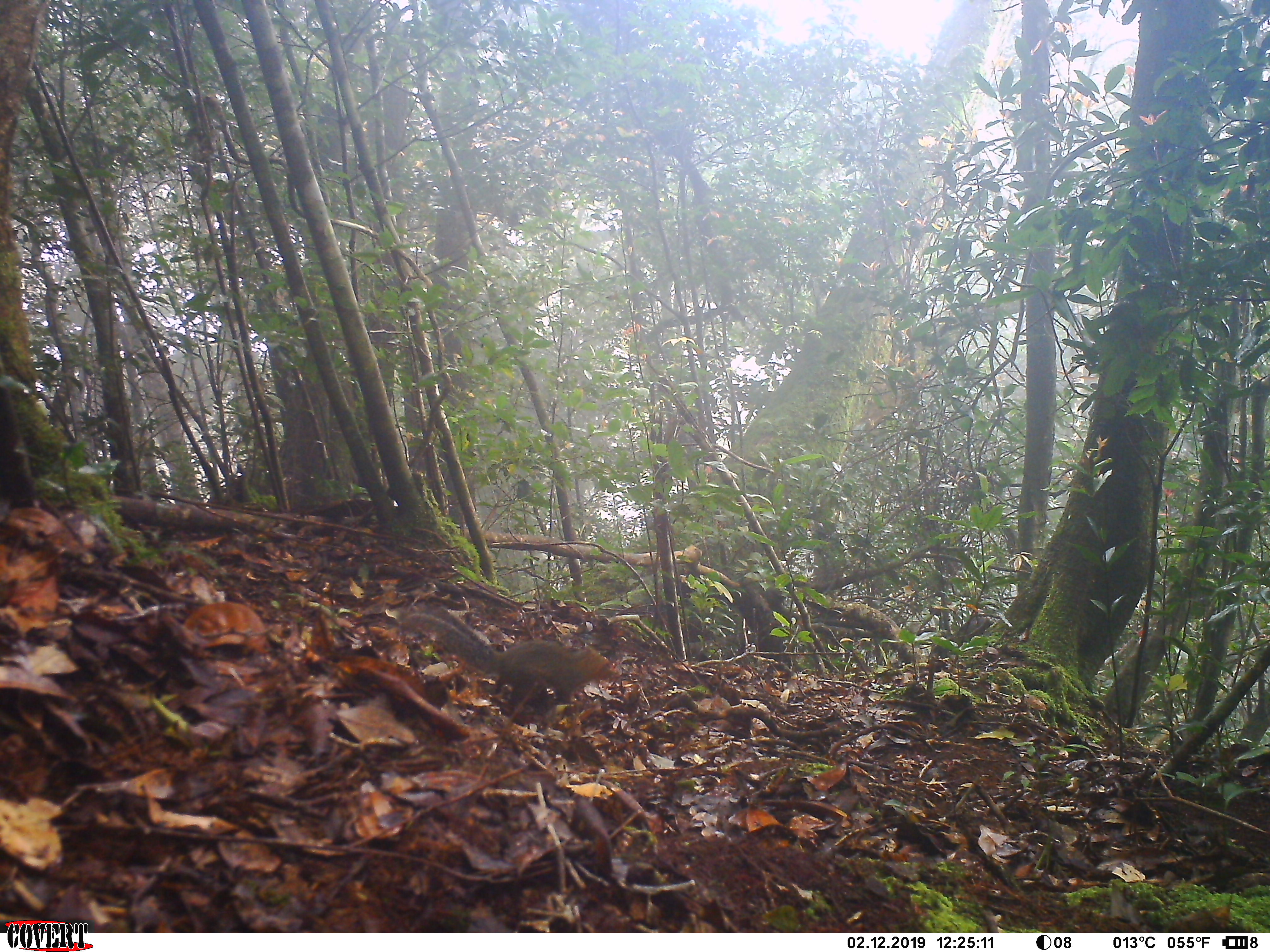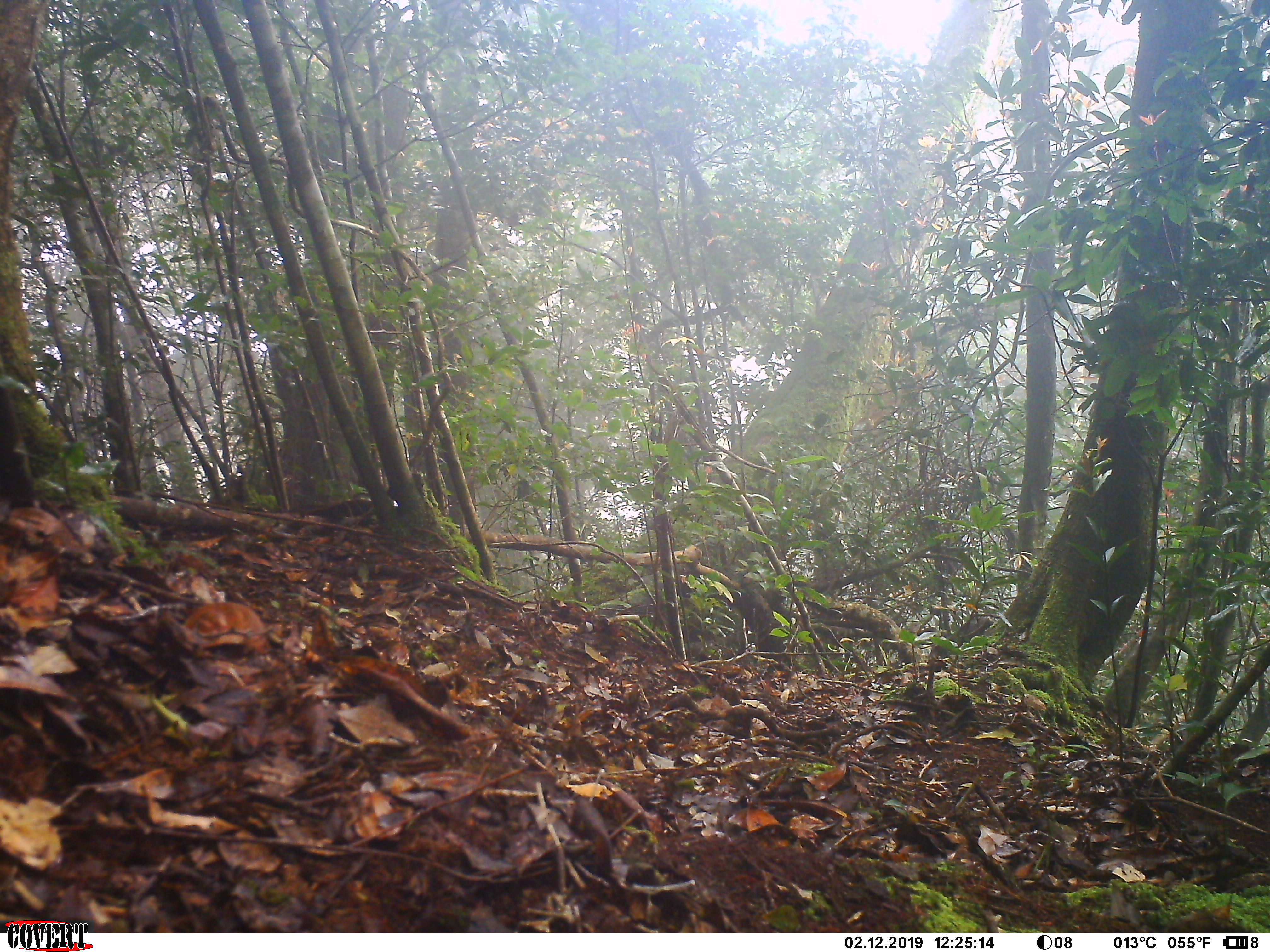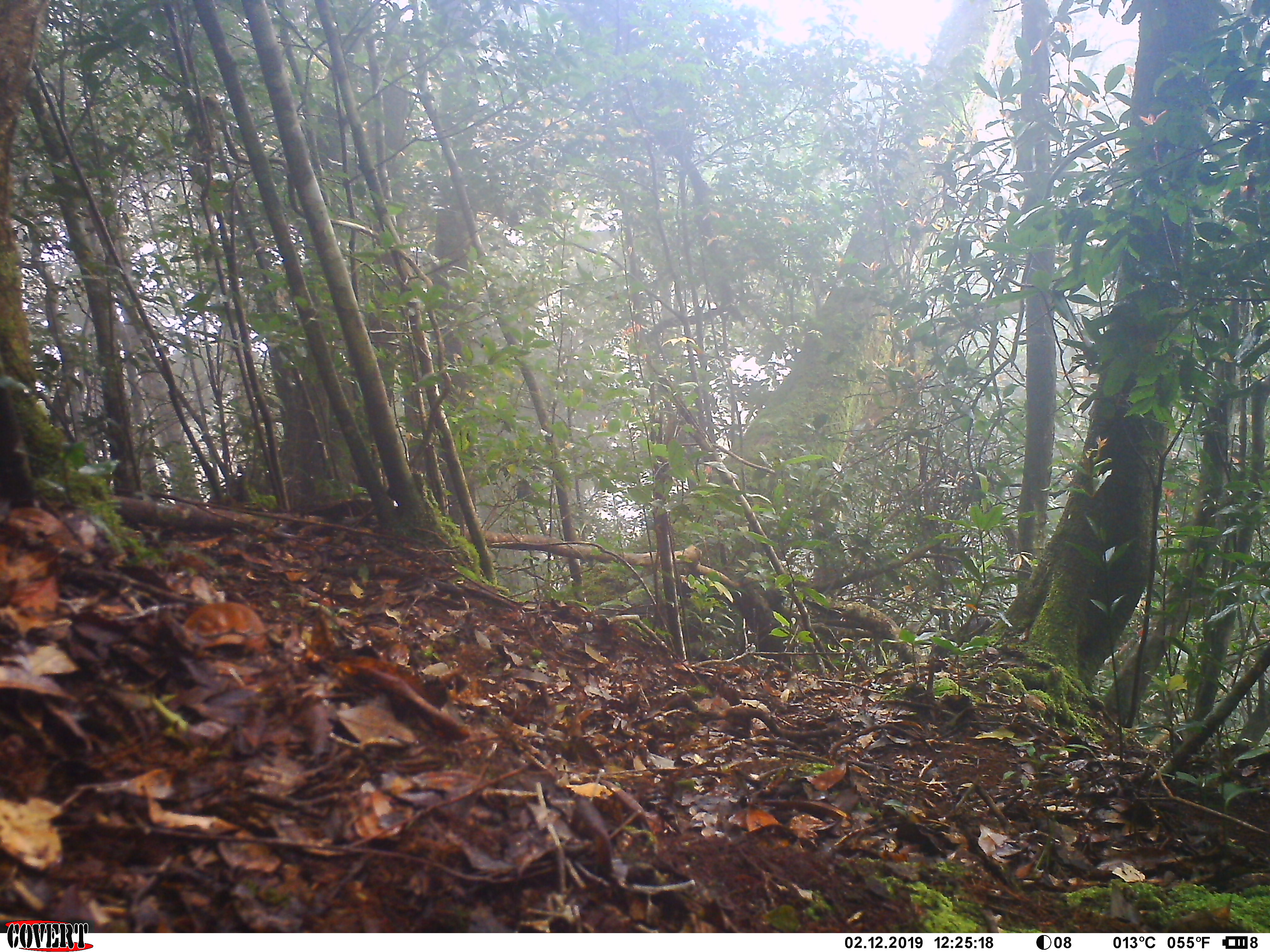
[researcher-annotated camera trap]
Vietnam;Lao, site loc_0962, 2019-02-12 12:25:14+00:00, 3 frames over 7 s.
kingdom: Animalia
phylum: Chordata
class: Mammalia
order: Rodentia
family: Sciuridae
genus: Dremomys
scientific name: Dremomys rufigenis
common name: red-cheeked squirrel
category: red cheeked squirrel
Red cheeked squirrel (red-cheeked squirrel) (Dremomys rufigenis). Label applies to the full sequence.